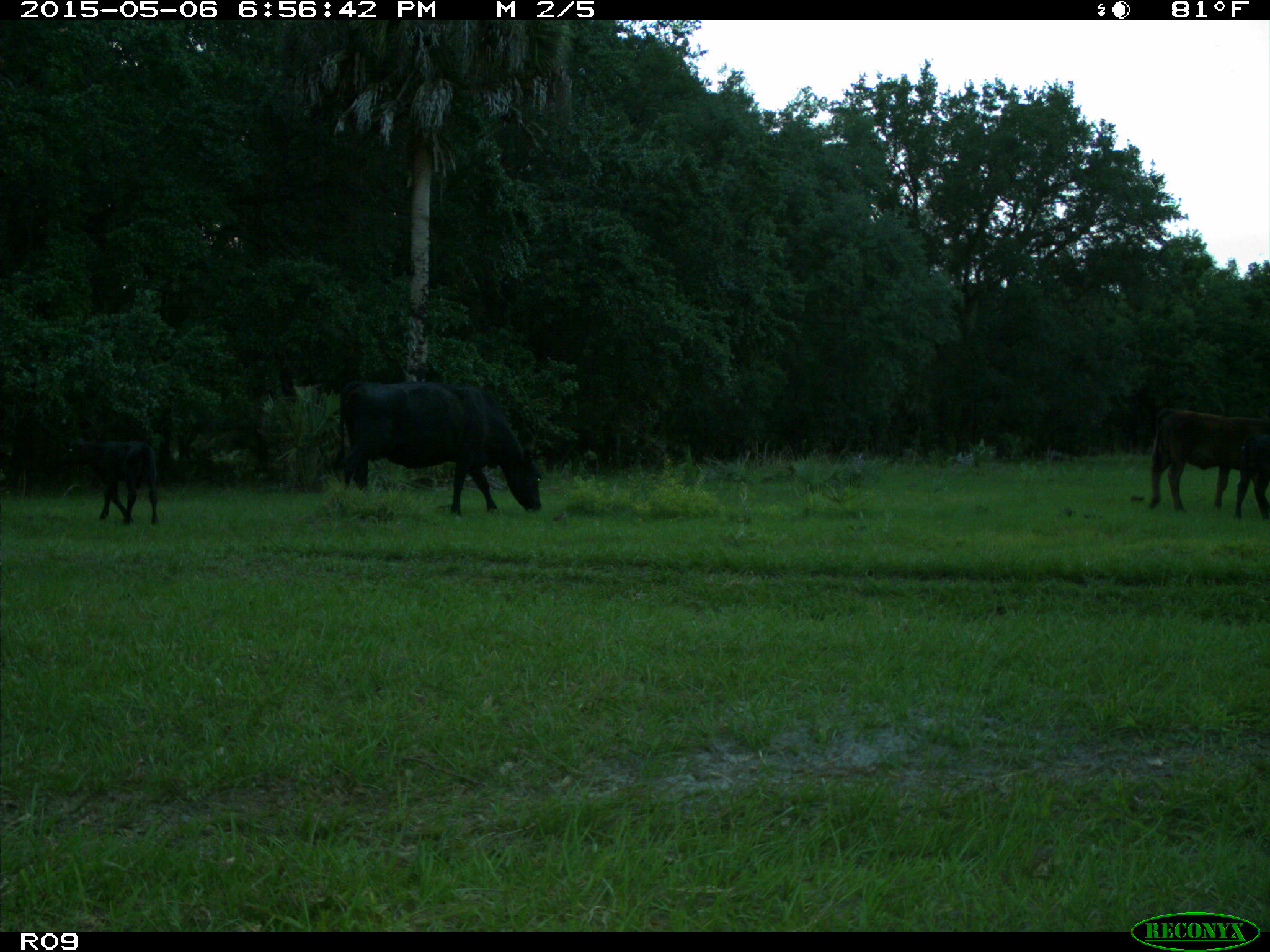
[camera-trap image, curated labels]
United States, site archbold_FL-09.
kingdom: Animalia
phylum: Chordata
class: Mammalia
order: Artiodactyla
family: Bovidae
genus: Bos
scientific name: Bos taurus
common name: domestic cow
Bos taurus (domestic cow).